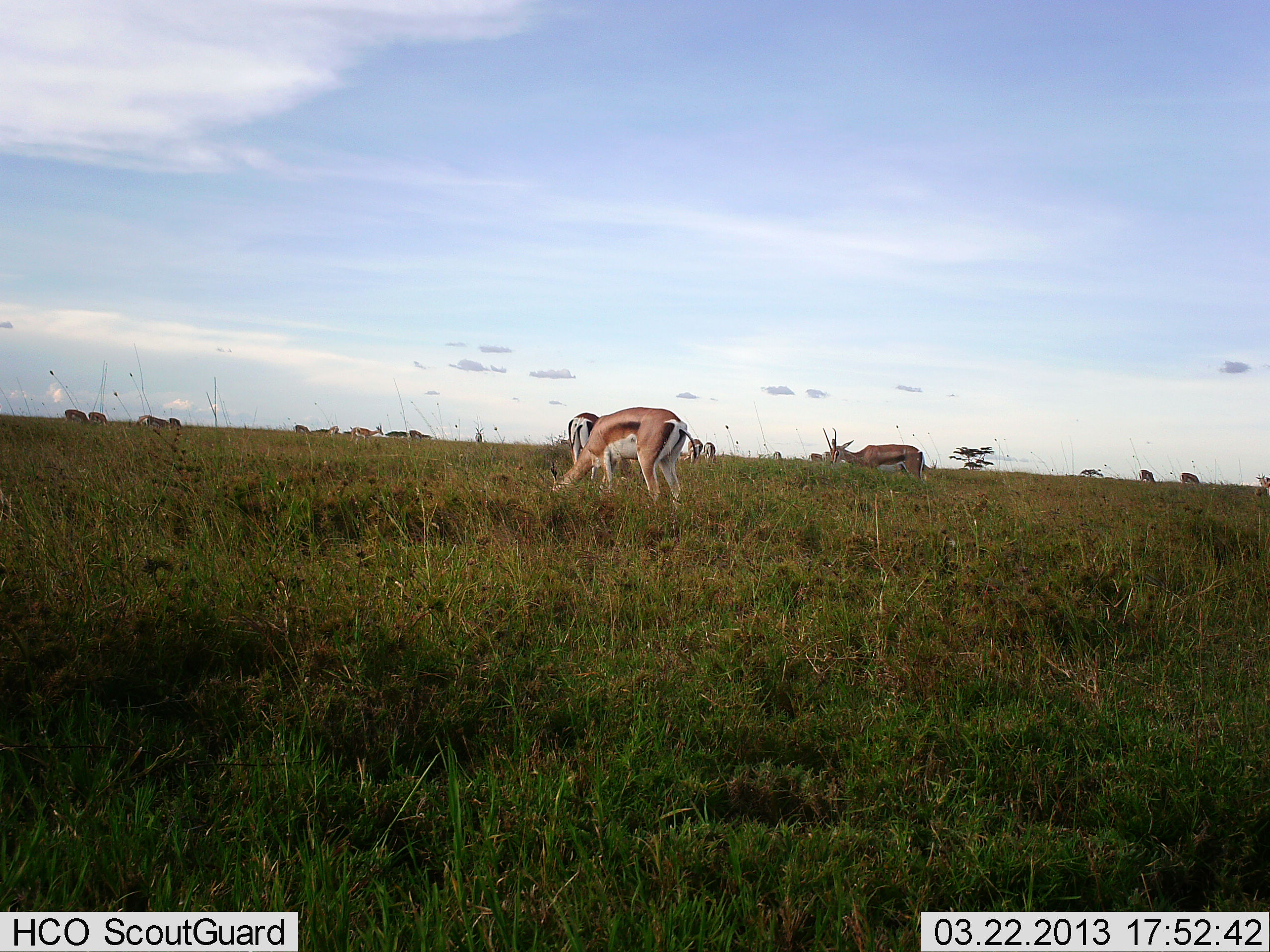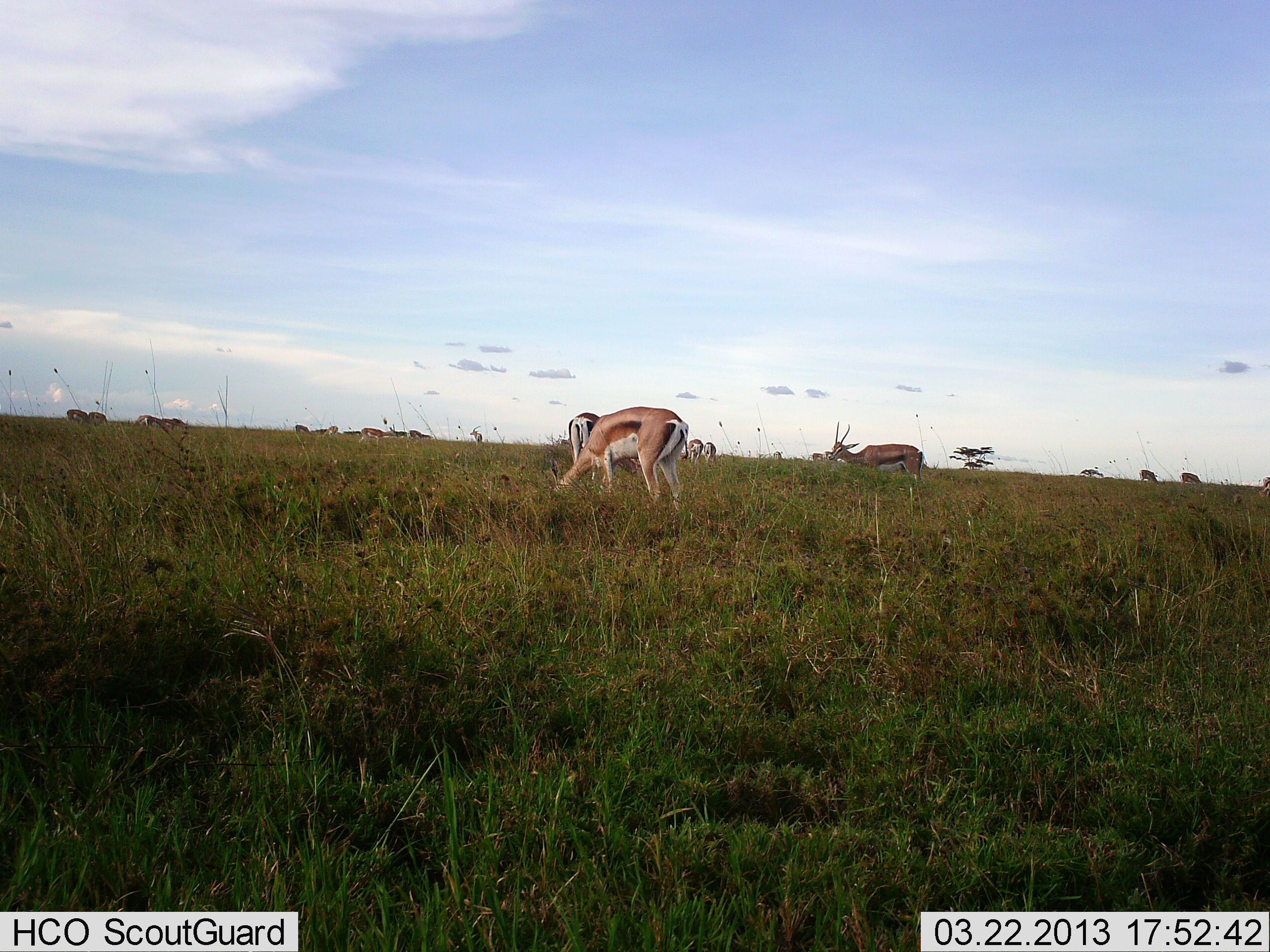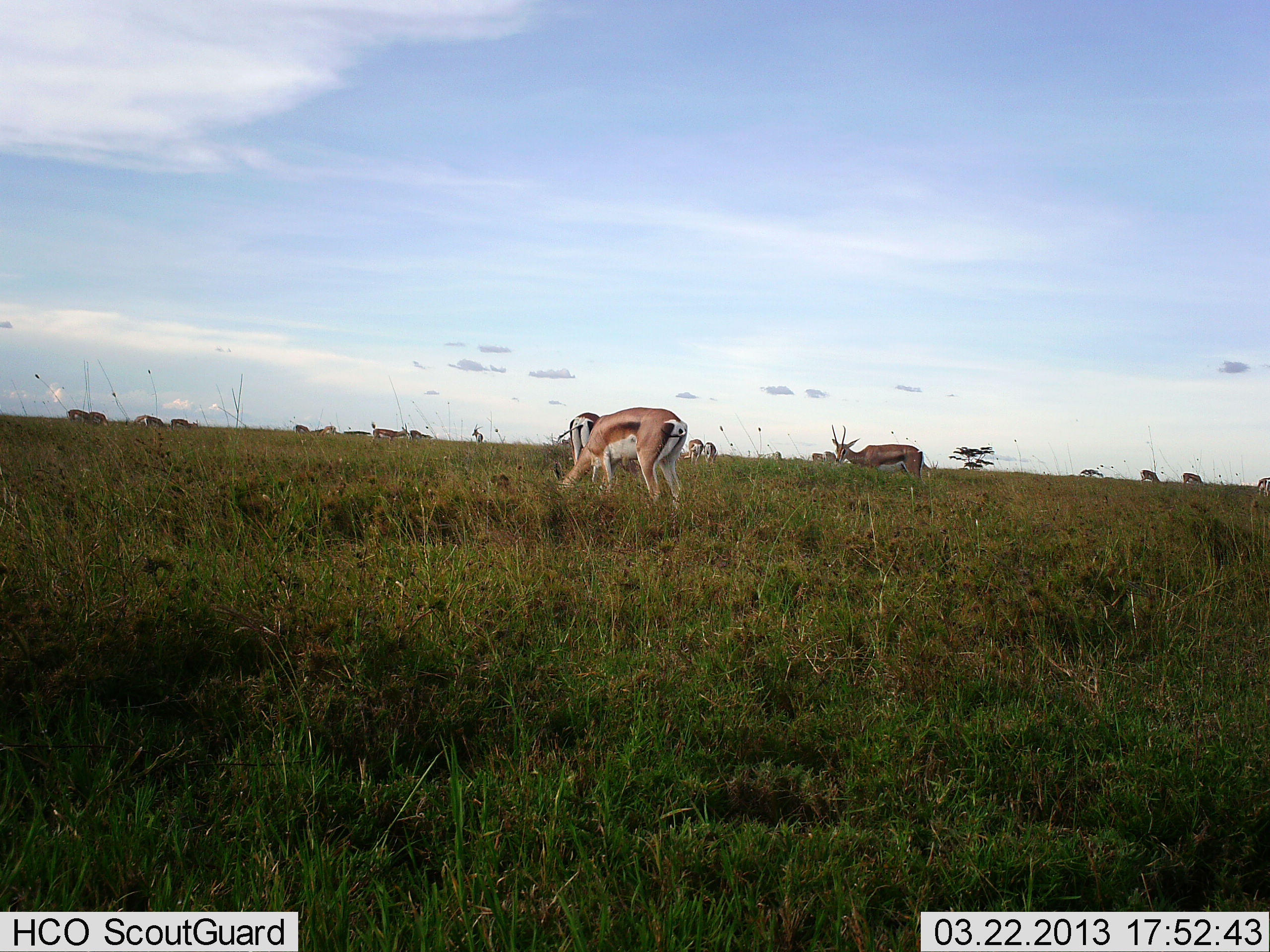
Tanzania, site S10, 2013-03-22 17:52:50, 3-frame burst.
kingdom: Animalia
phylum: Chordata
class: Mammalia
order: Artiodactyla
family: Bovidae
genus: Eudorcas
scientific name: Eudorcas thomsonii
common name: thomson's gazelle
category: gazellethomsons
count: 11-50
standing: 58%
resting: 0%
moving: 21%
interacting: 0%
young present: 0%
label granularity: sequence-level